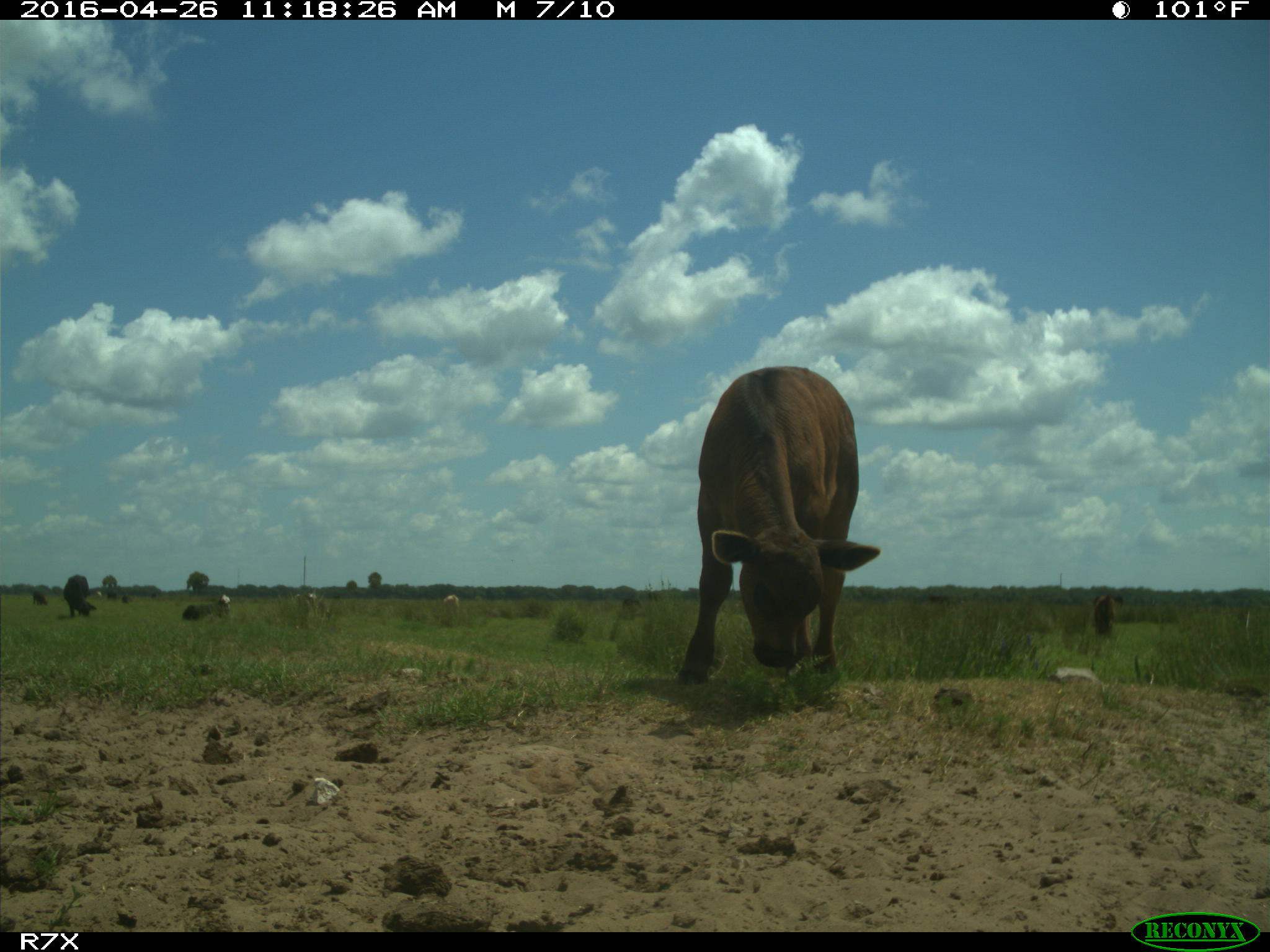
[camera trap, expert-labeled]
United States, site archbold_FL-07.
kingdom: Animalia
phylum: Chordata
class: Mammalia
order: Artiodactyla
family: Bovidae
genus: Bos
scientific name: Bos taurus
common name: domestic cow